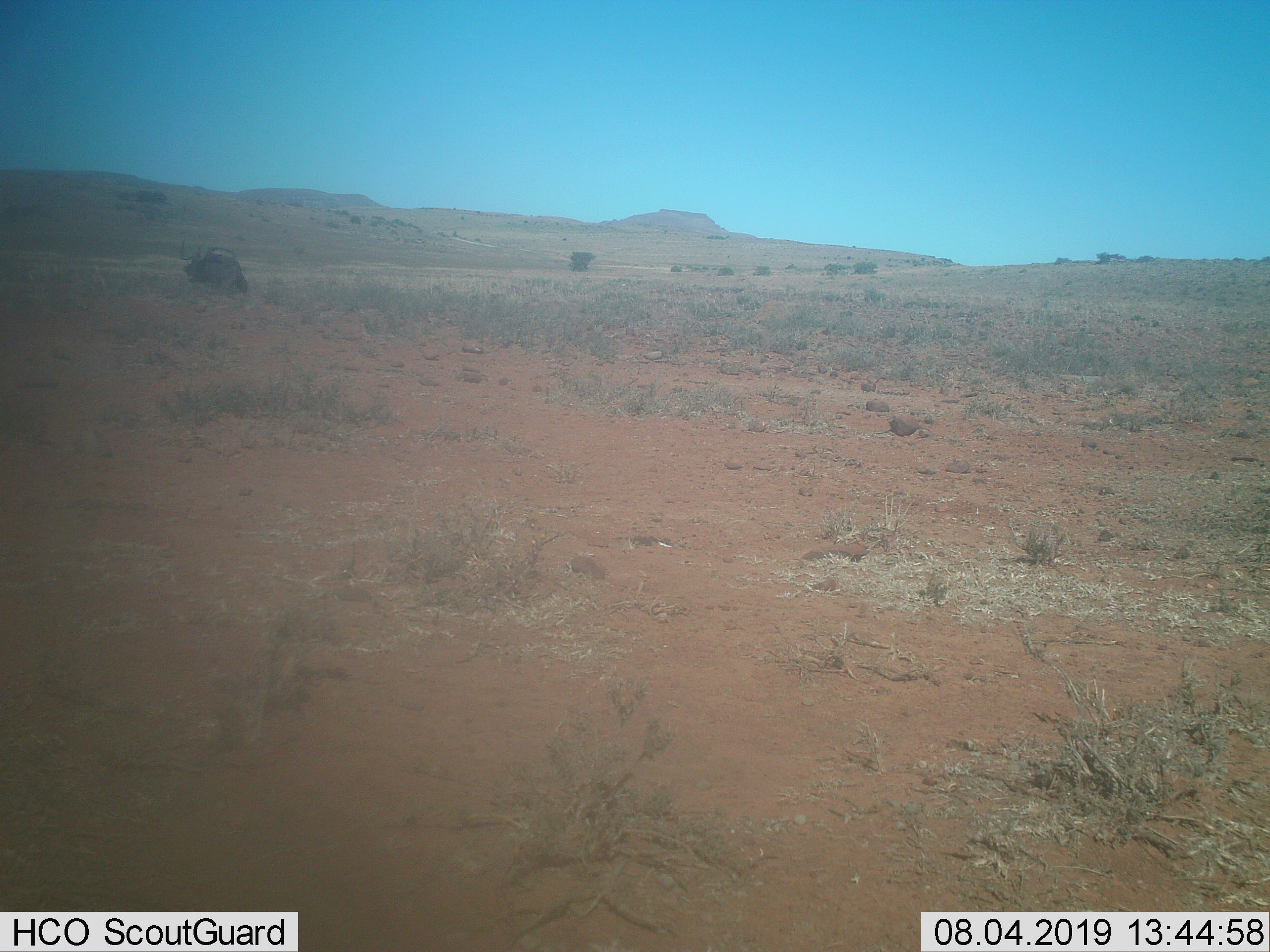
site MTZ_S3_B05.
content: unidentified animal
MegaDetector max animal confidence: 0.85